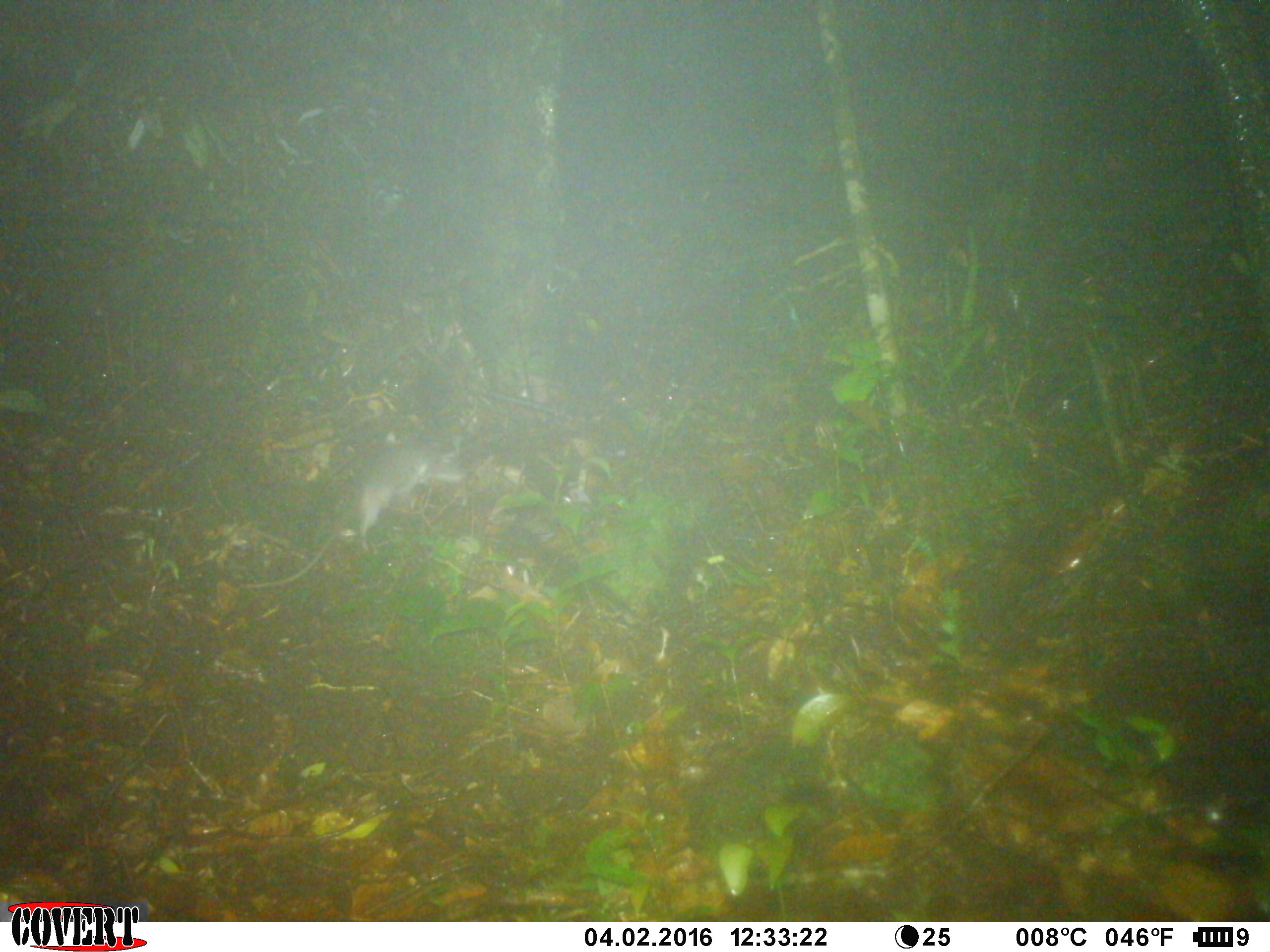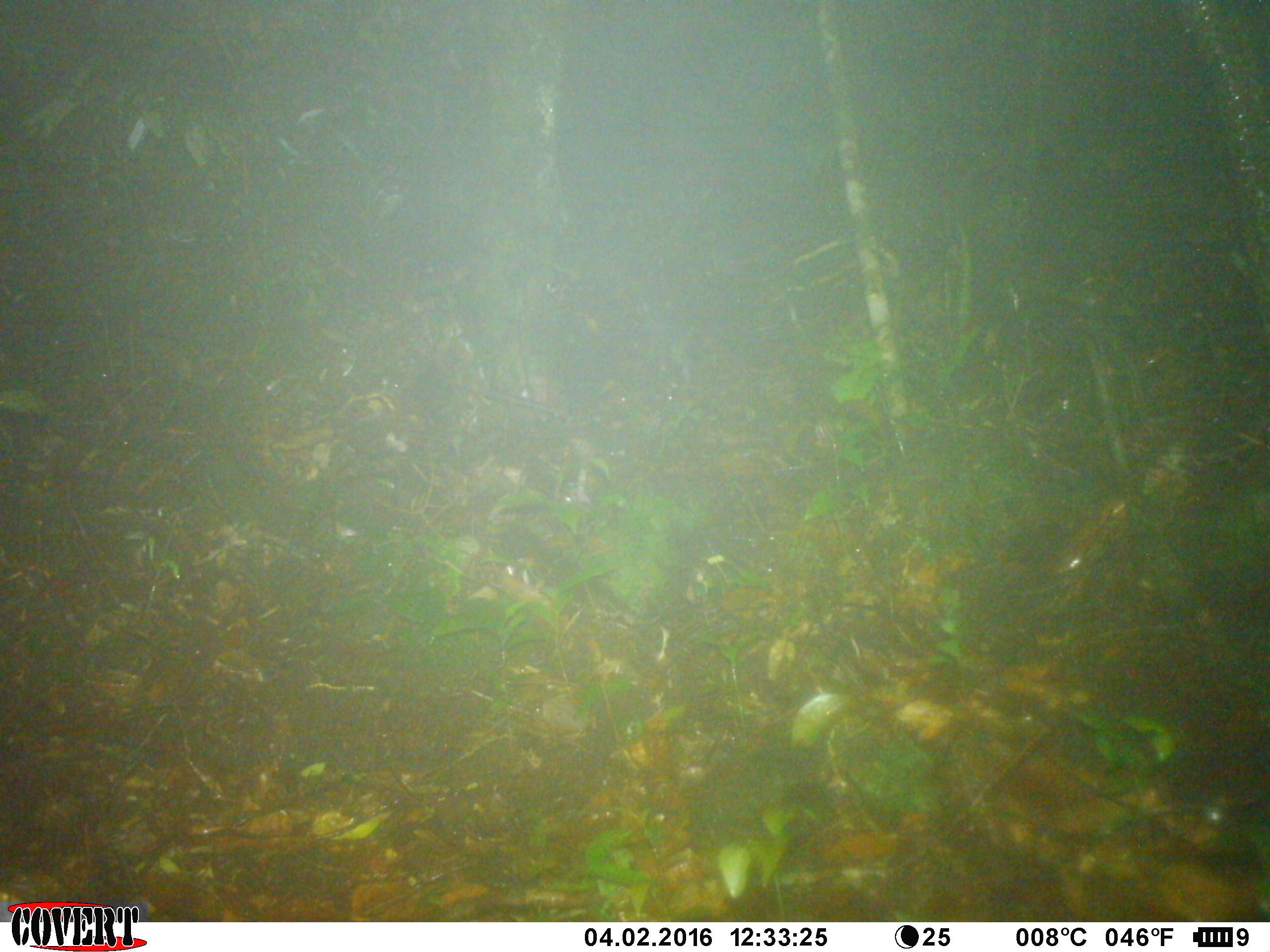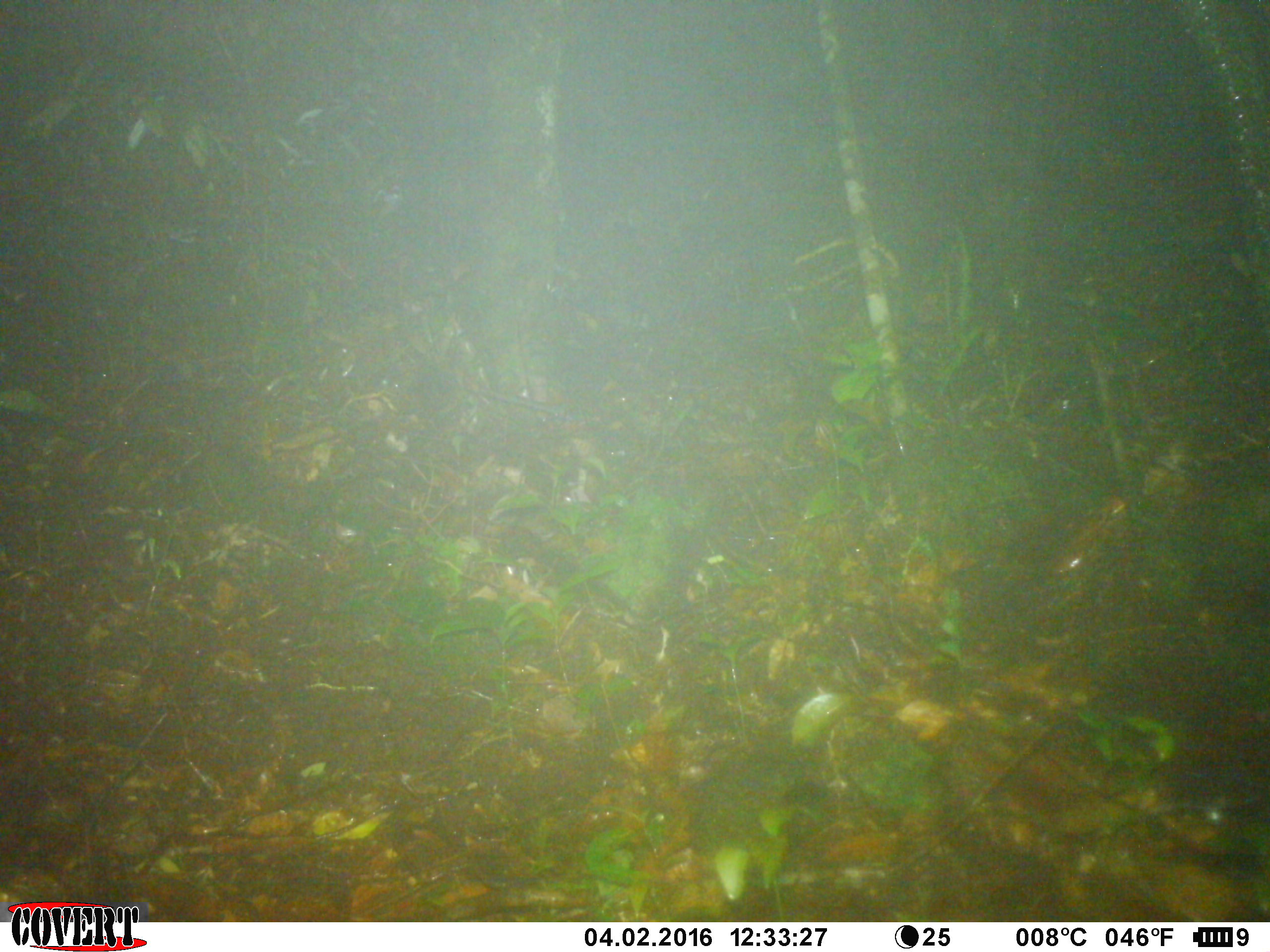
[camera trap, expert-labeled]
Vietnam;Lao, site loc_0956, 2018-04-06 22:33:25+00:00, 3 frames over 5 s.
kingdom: Animalia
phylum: Chordata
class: Mammalia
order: Rodentia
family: Muridae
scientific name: Muridae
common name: old-world mice and rats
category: unidentified murid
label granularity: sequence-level